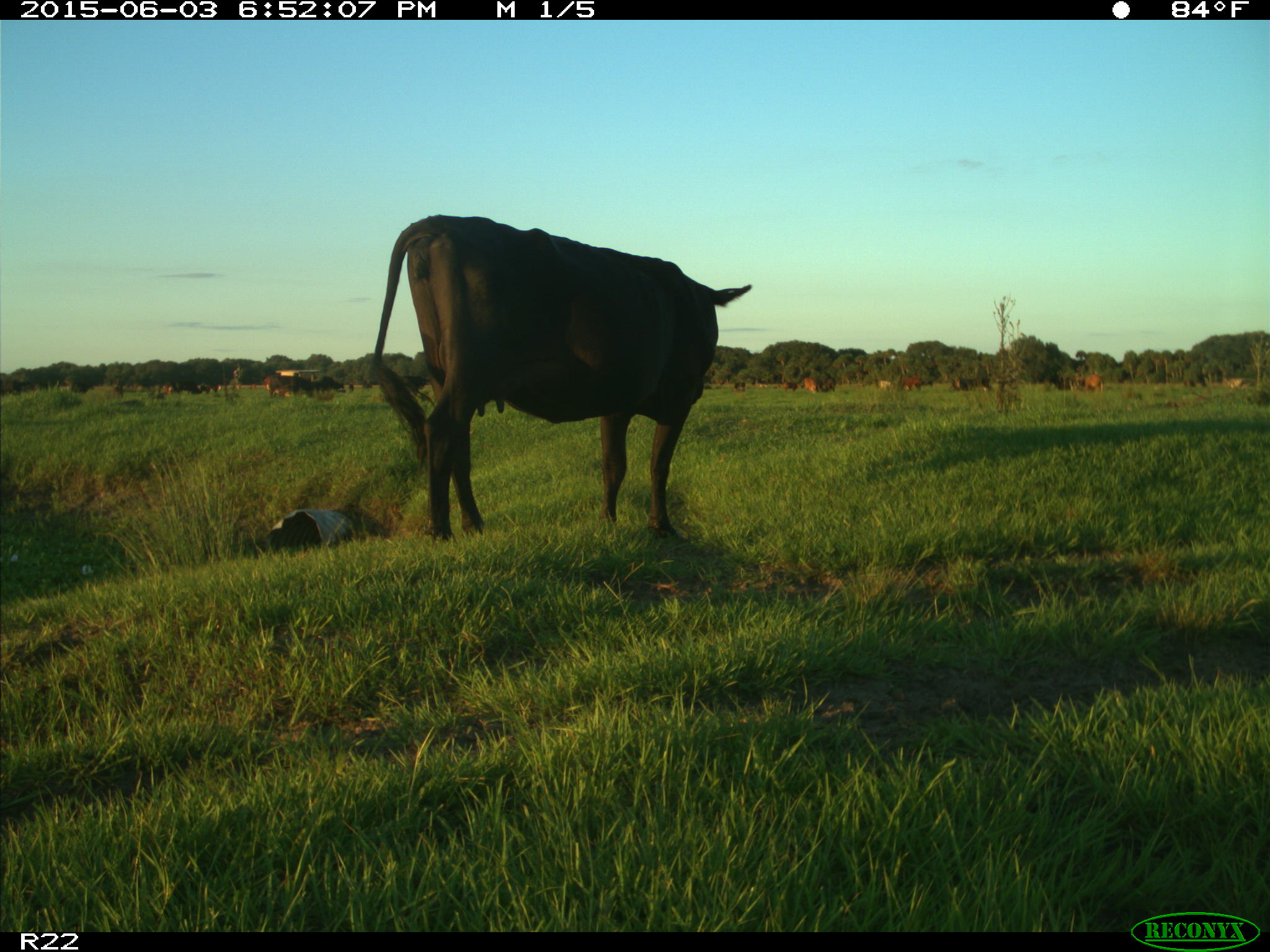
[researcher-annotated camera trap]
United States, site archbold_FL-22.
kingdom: Animalia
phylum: Chordata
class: Mammalia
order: Artiodactyla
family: Suidae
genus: Sus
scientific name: Sus scrofa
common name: wild boar